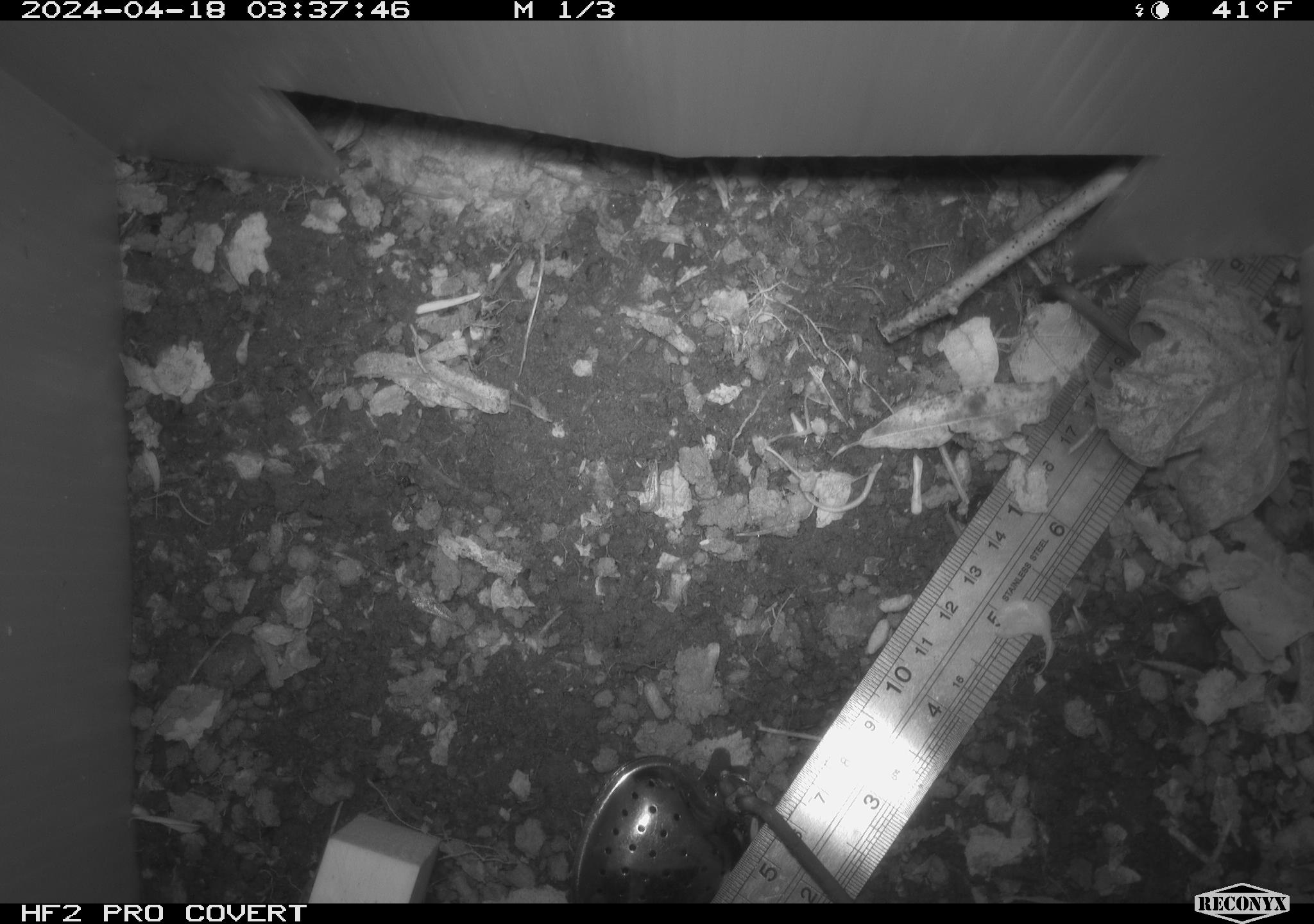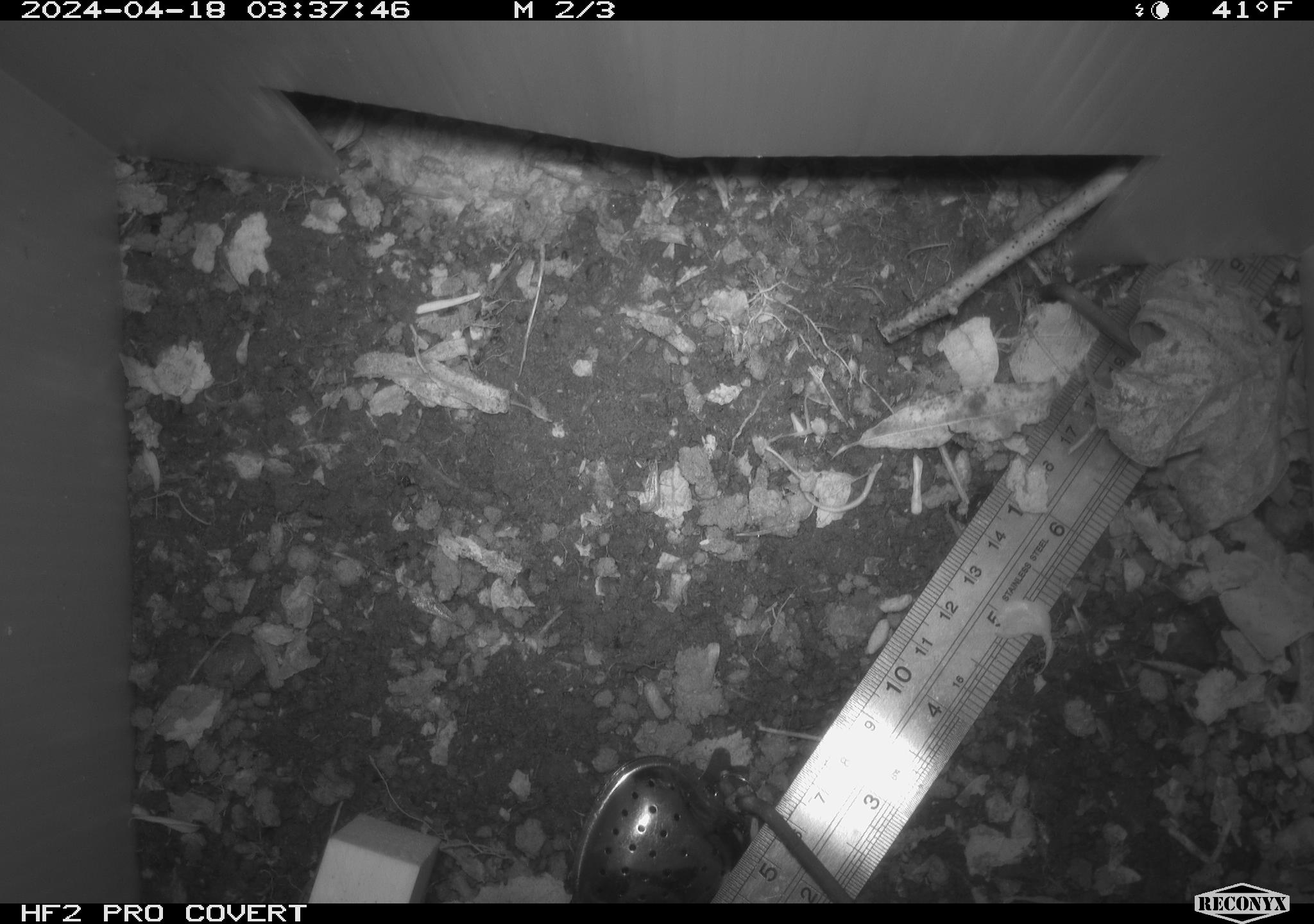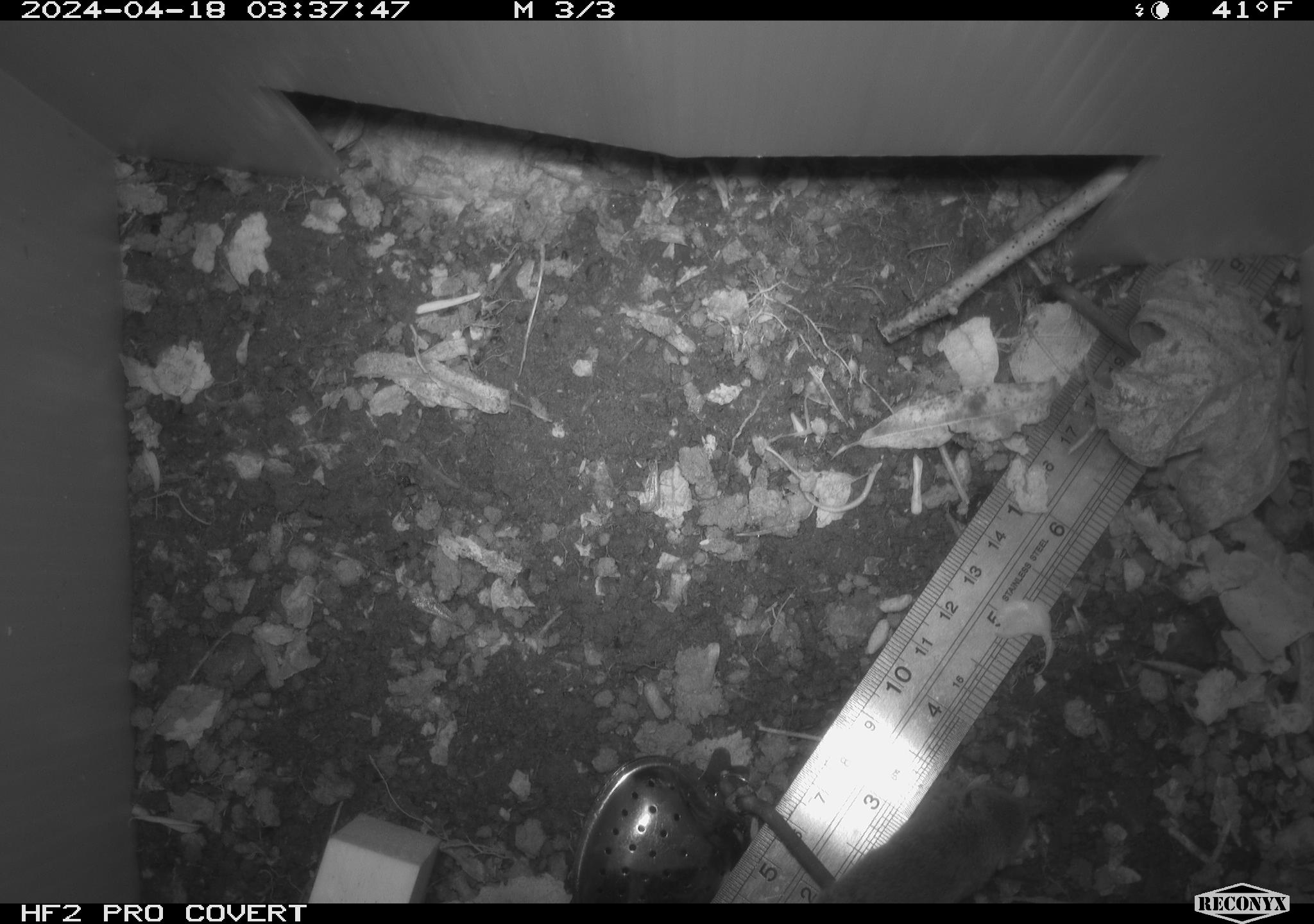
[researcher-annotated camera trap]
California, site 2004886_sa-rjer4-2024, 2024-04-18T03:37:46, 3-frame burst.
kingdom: Animalia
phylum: Chordata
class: Mammalia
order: Eulipotyphla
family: Soricidae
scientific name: Soricidae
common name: shrews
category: soricidae family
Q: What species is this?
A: Soricidae family (shrews) (Soricidae).